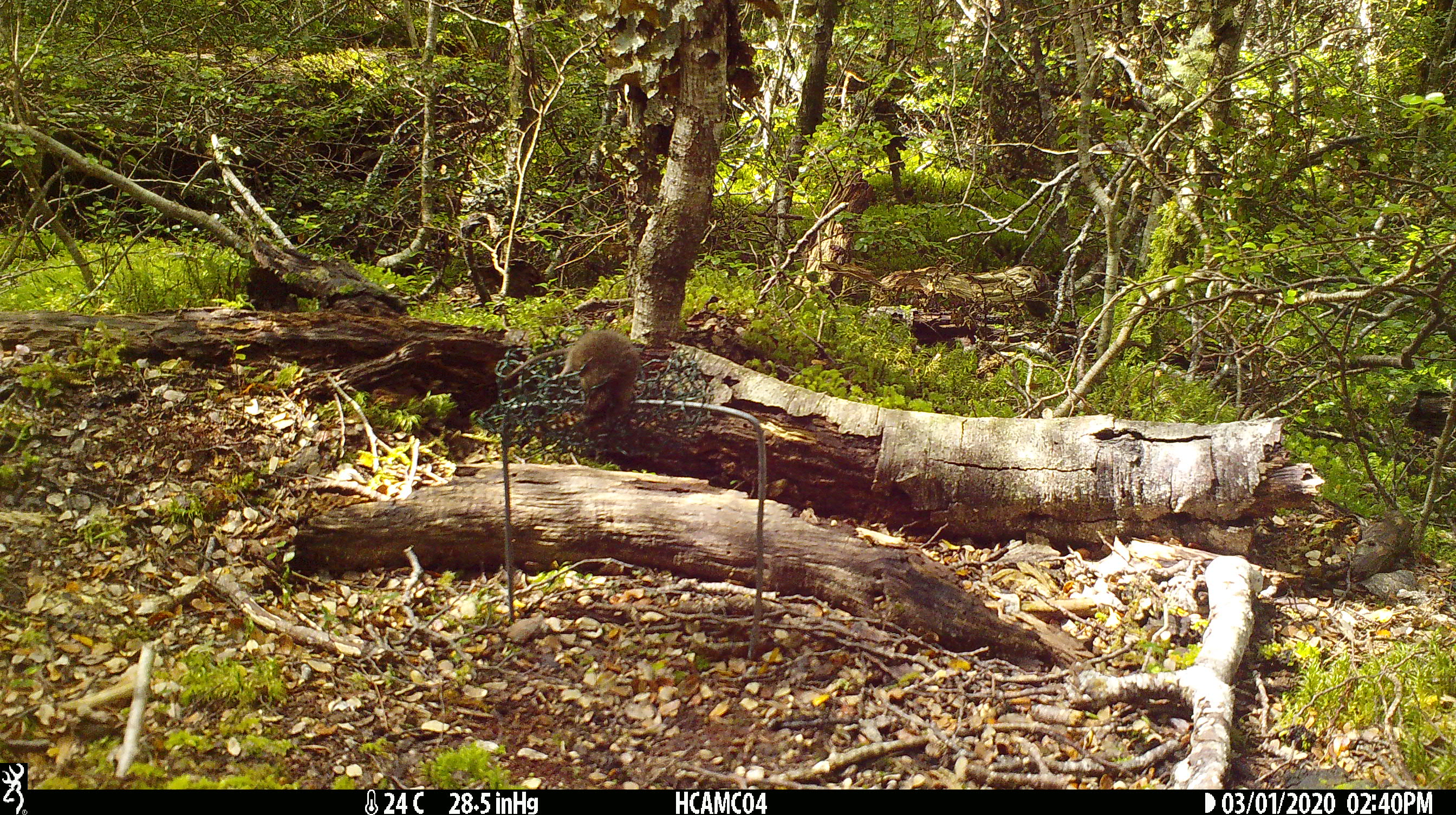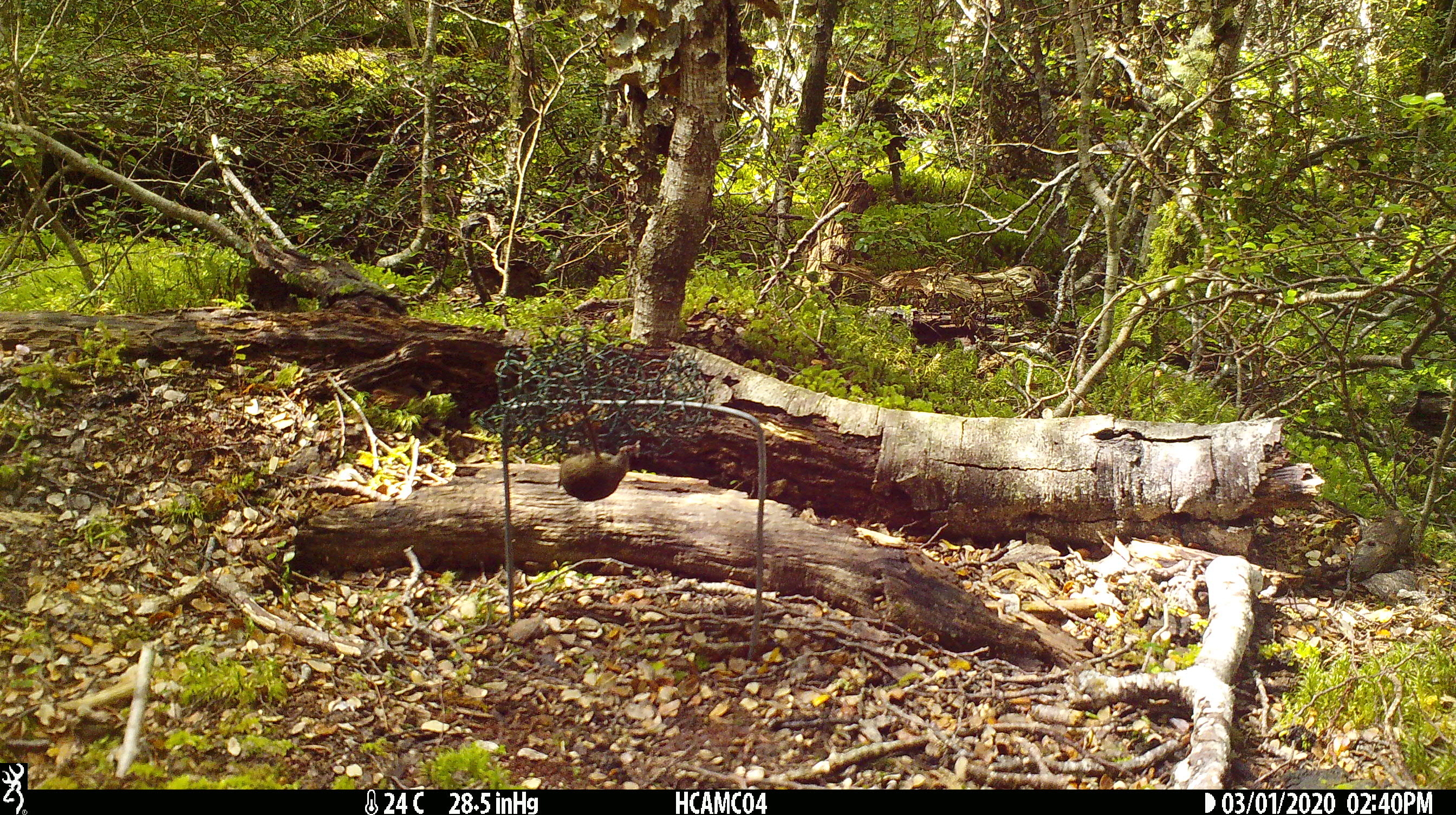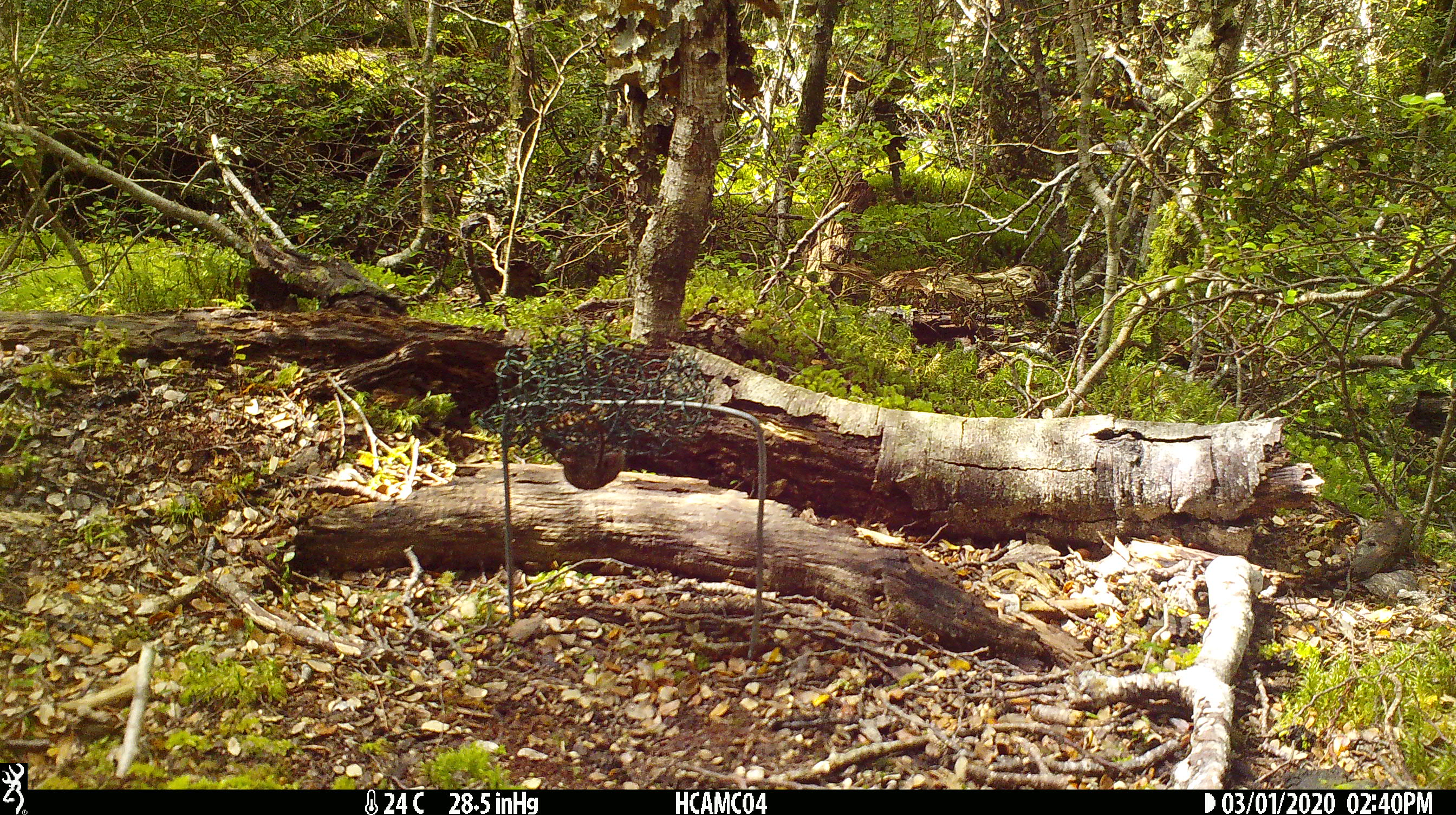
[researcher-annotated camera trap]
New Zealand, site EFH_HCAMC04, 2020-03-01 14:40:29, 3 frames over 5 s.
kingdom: Animalia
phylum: Chordata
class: Mammalia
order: Rodentia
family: Muridae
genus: Mus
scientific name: Mus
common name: mouse